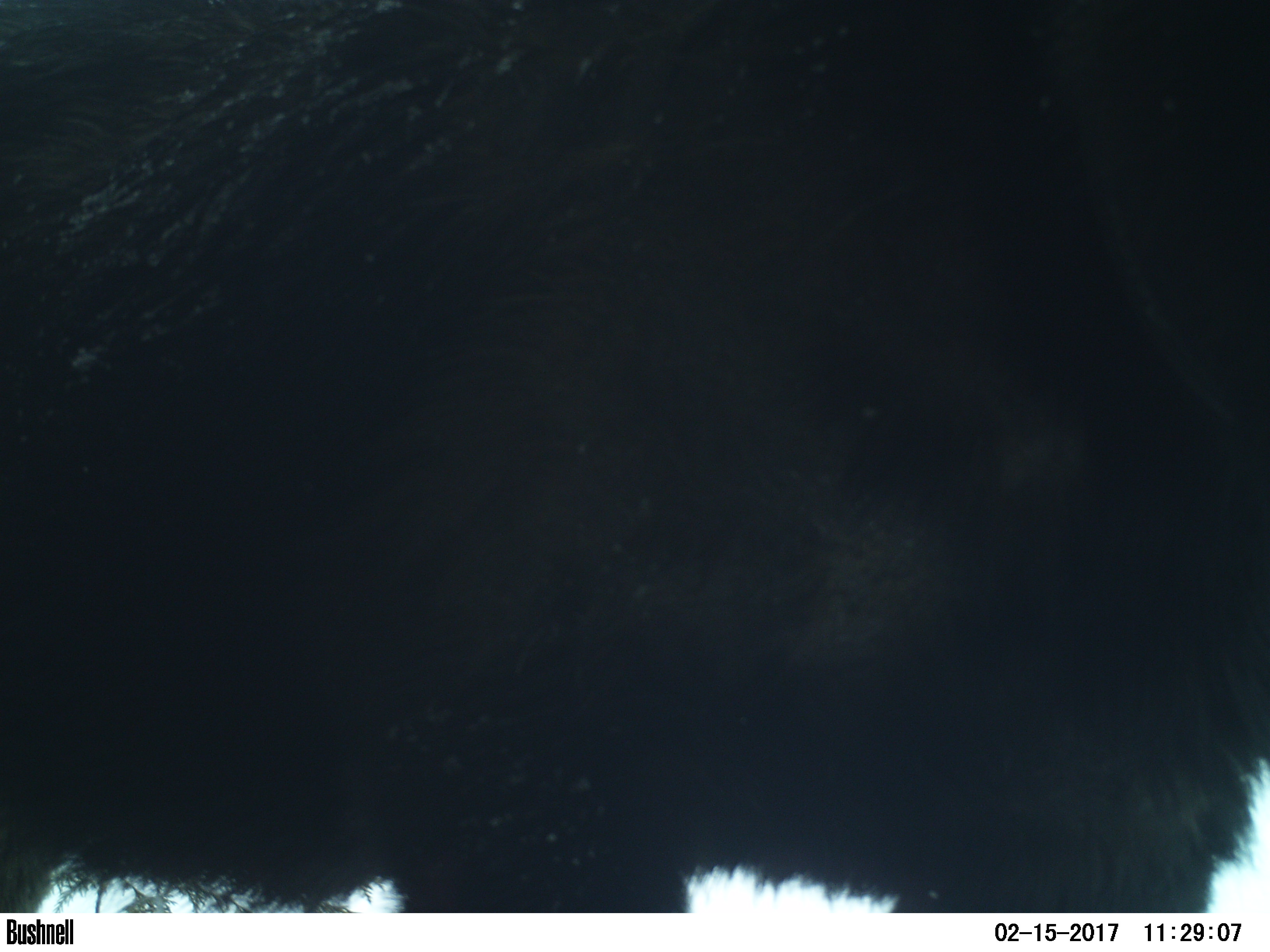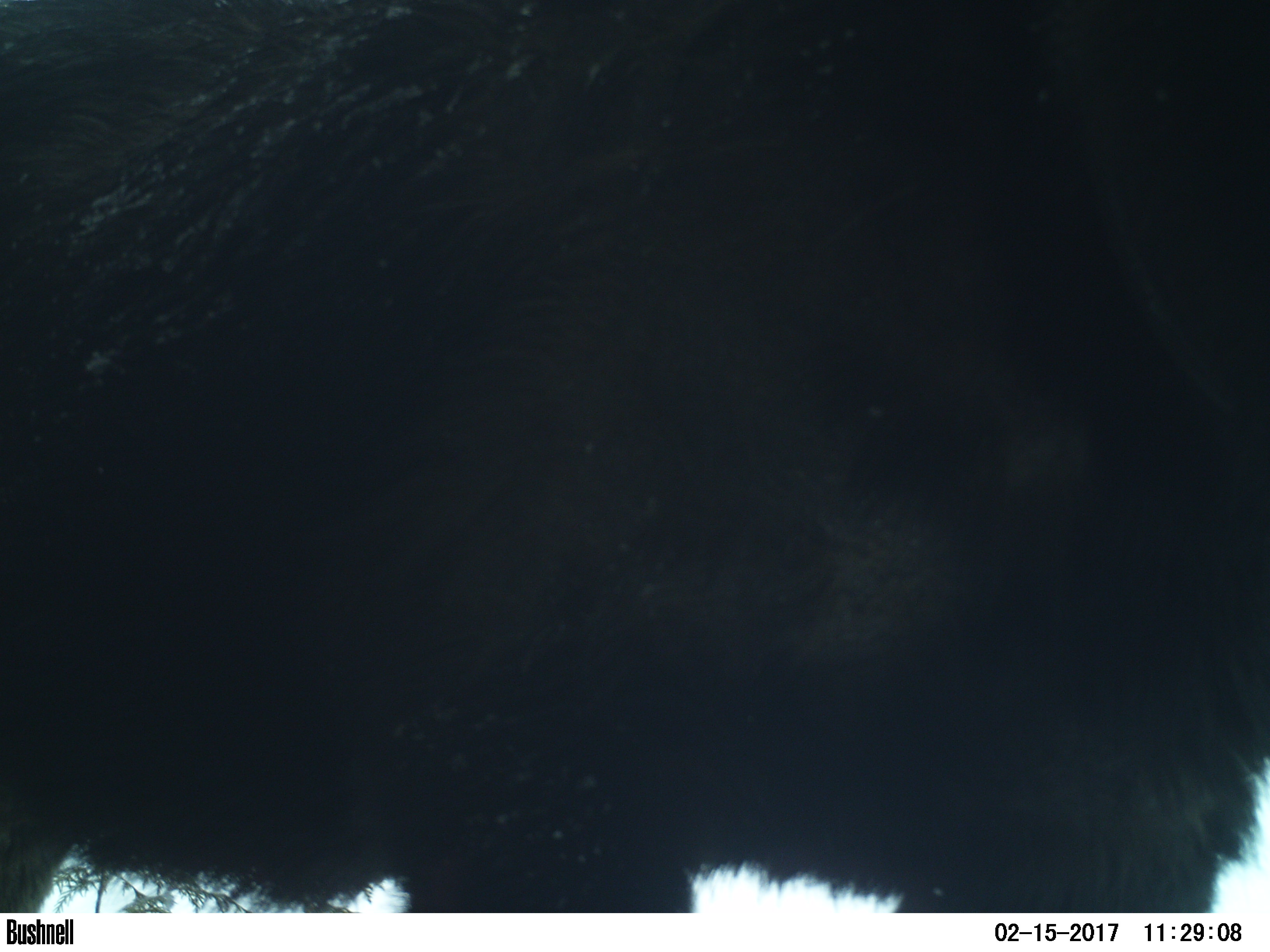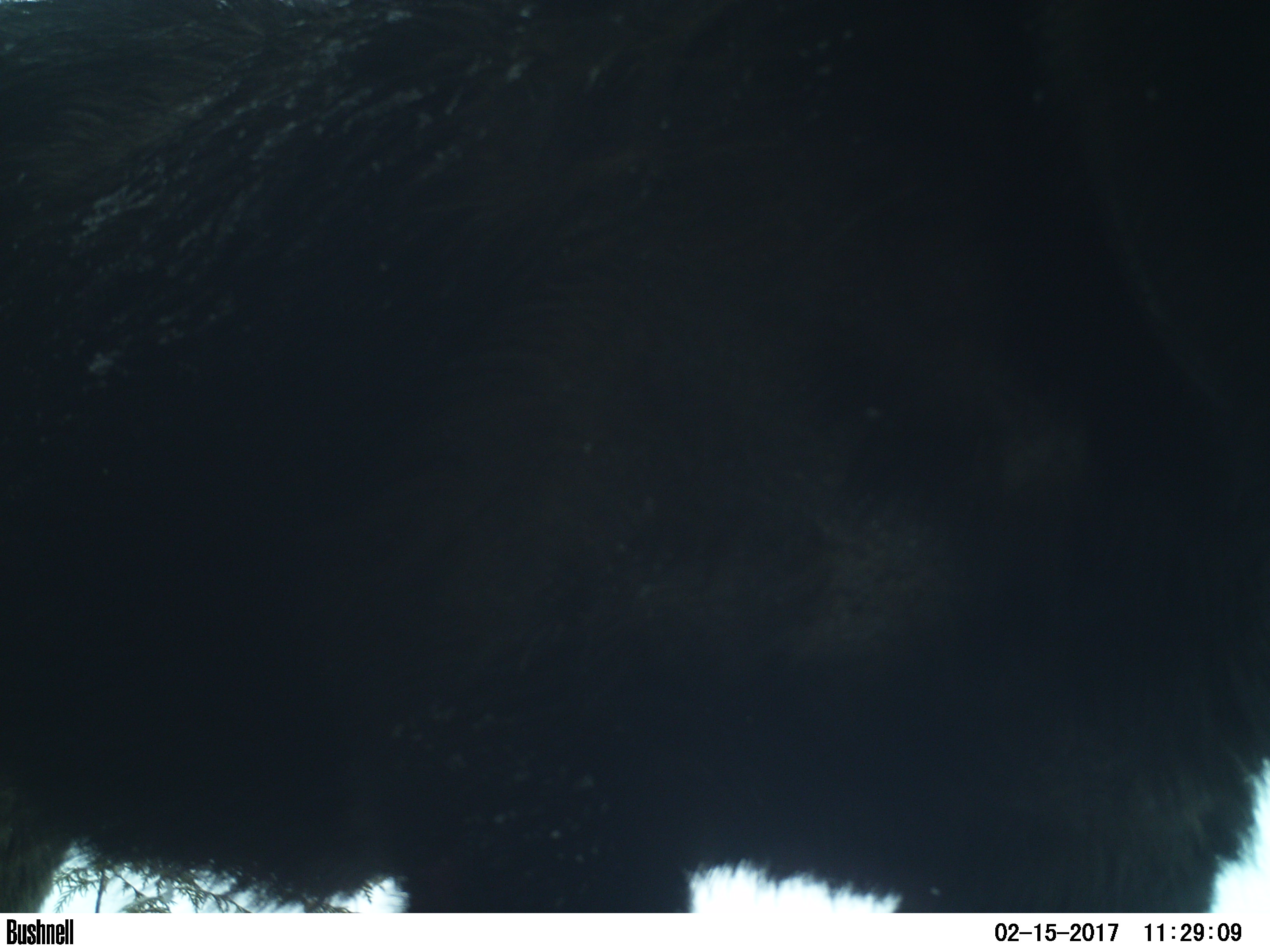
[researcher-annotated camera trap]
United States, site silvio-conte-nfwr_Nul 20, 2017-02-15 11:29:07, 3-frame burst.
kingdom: Animalia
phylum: Chordata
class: Mammalia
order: Artiodactyla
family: Cervidae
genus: Alces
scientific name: Alces alces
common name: moose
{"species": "moose (Alces alces)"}